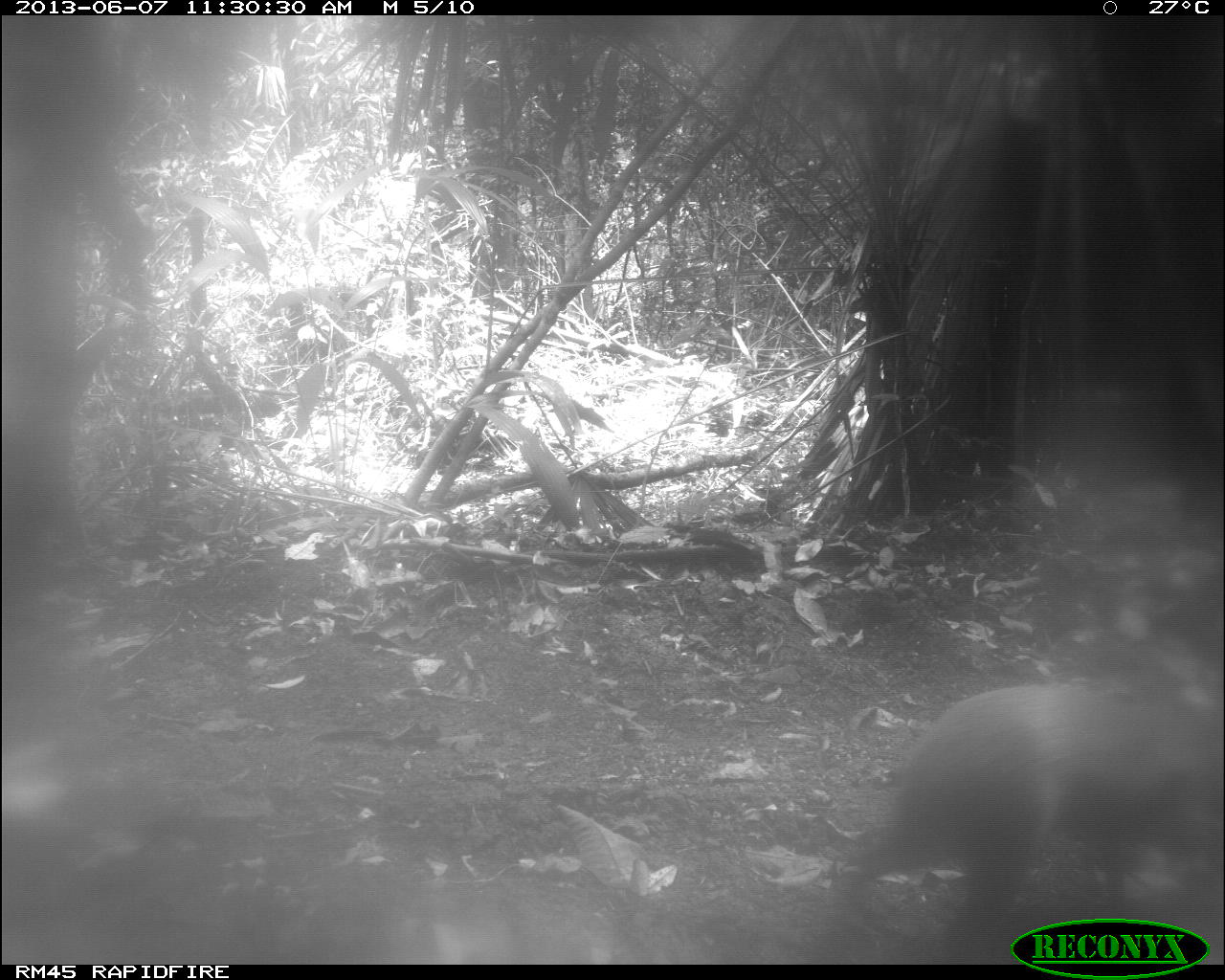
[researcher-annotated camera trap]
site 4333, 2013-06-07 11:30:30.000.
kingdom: Animalia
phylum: Chordata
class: Mammalia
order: Rodentia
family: Dasyproctidae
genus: Dasyprocta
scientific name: Dasyprocta punctata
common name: central american agouti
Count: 2.